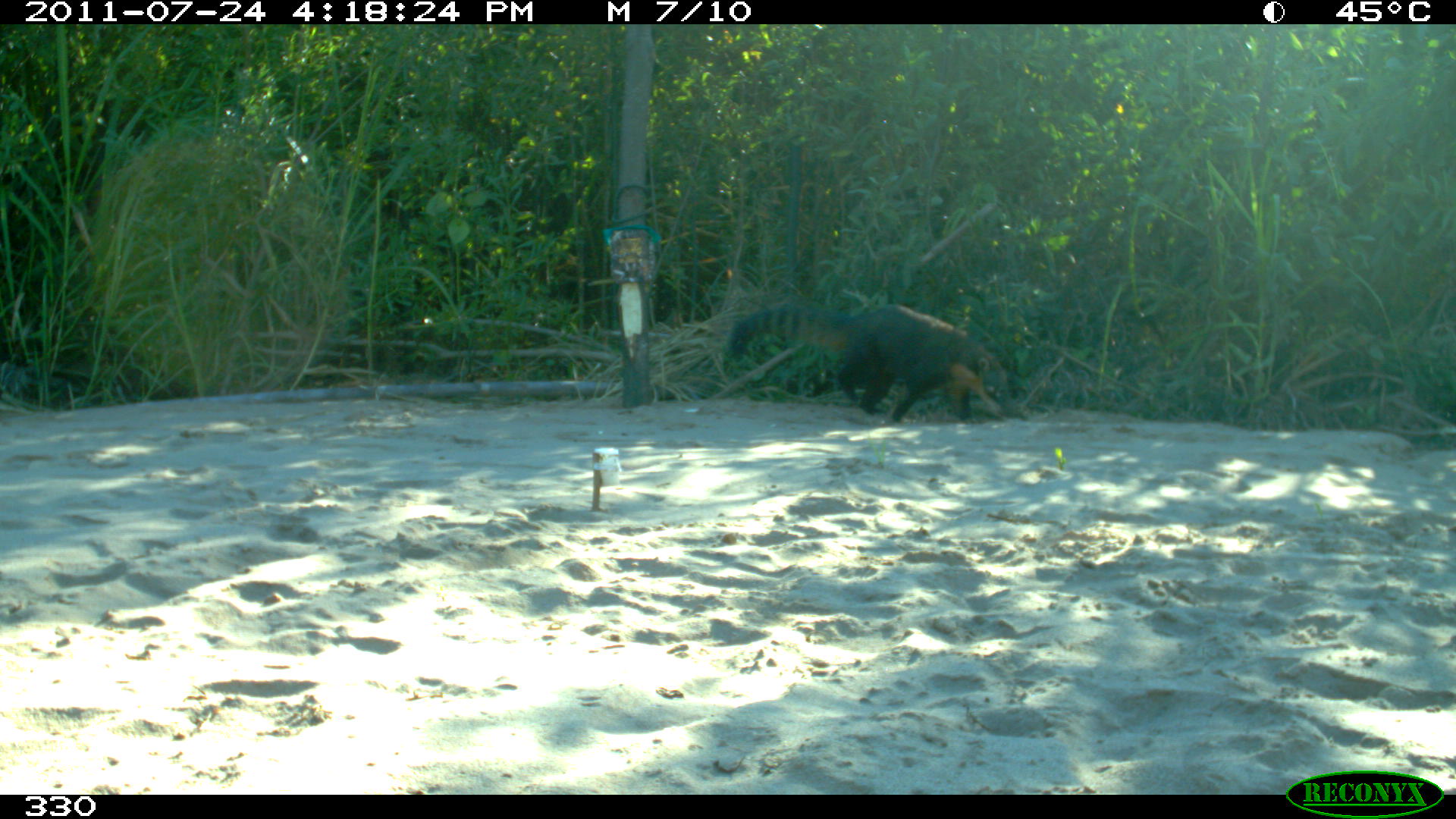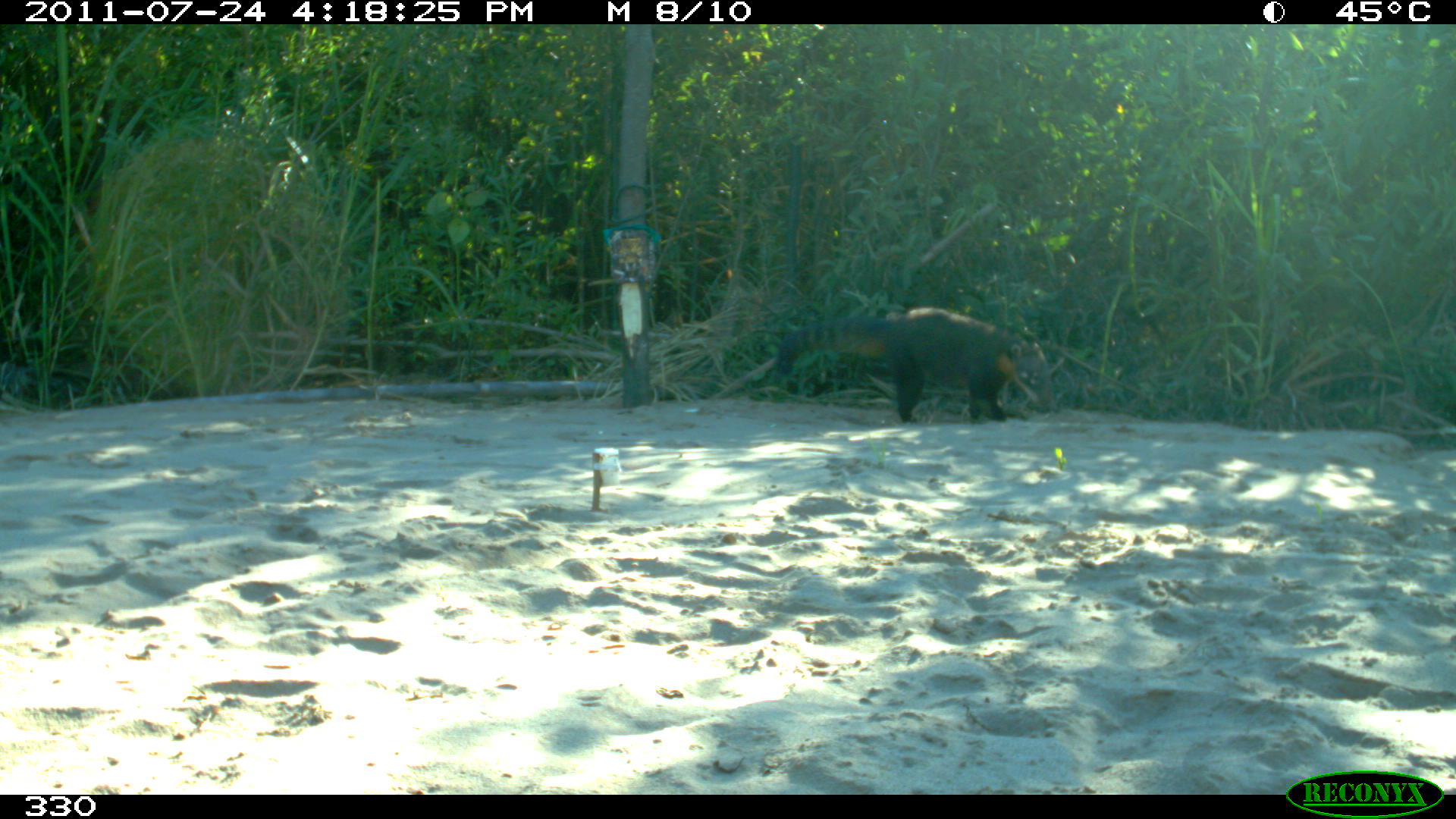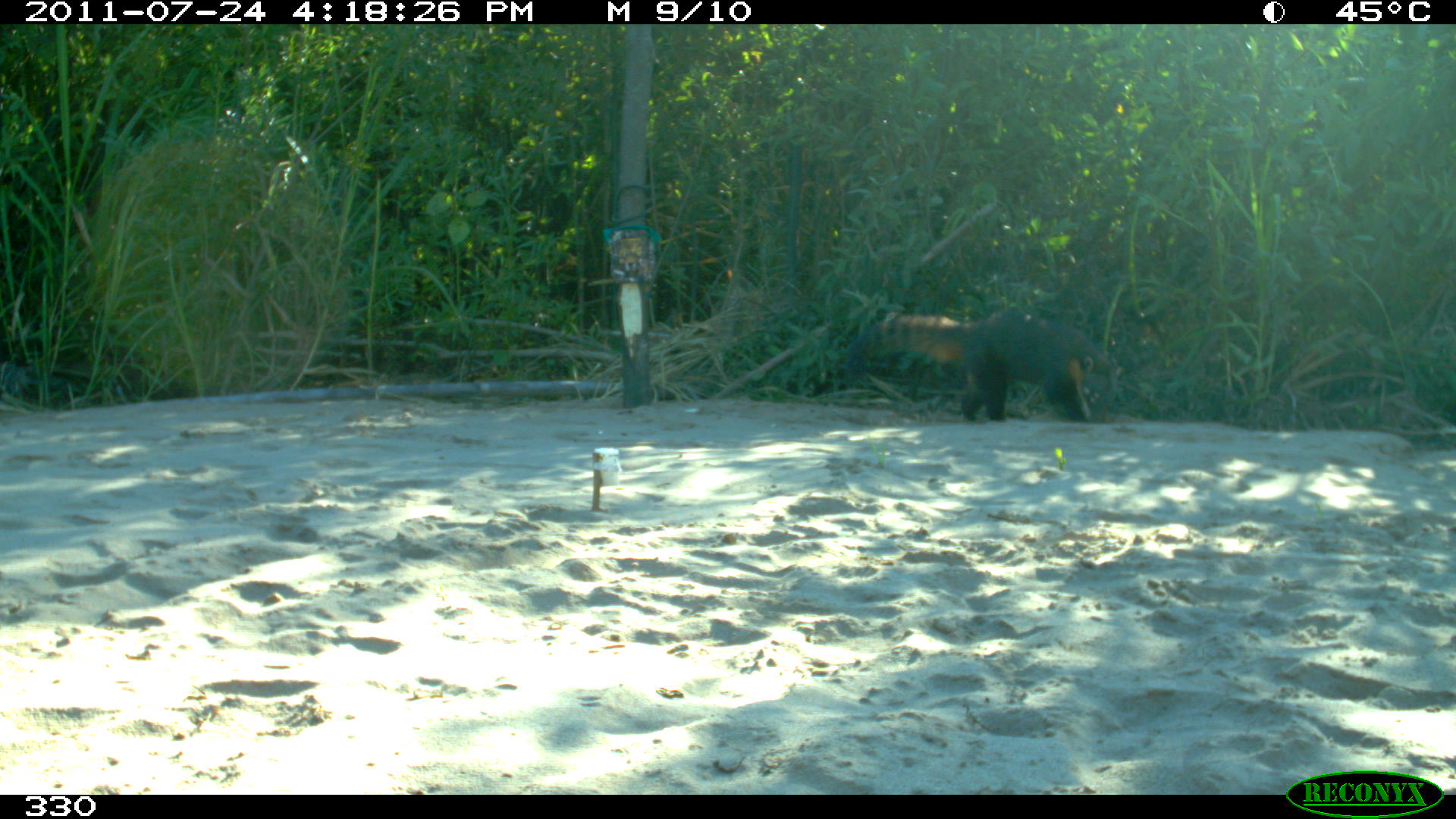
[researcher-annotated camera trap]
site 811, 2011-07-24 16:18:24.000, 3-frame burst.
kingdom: Animalia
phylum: Chordata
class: Mammalia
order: Carnivora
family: Procyonidae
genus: Nasua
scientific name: Nasua nasua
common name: south american coati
Nasua nasua (south american coati).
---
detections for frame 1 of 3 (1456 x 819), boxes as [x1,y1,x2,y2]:
nasua nasua: [727,302,1005,423]